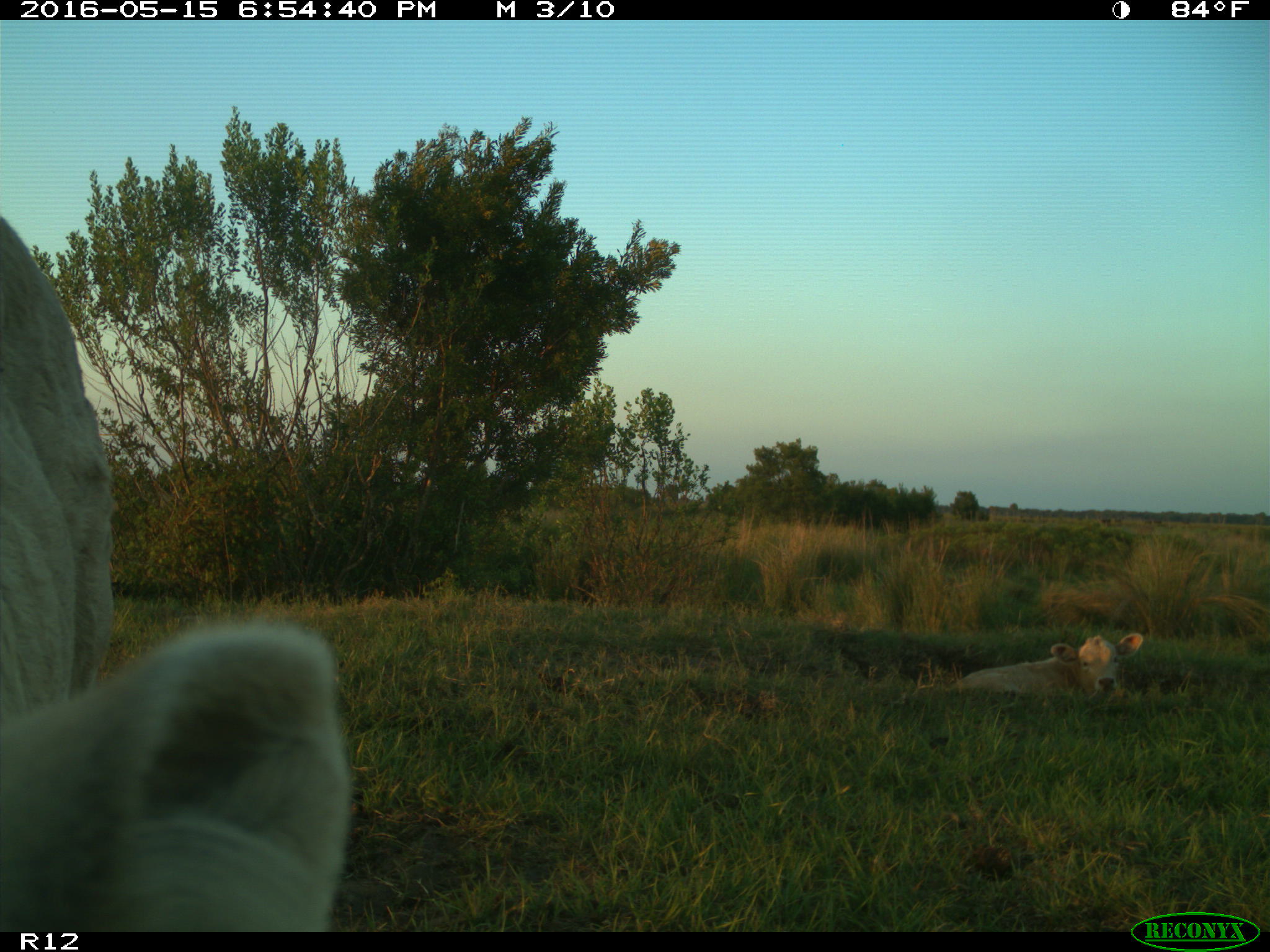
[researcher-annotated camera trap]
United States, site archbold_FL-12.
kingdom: Animalia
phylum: Chordata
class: Mammalia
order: Artiodactyla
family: Bovidae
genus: Bos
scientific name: Bos taurus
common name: domestic cow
Bos taurus (domestic cow).